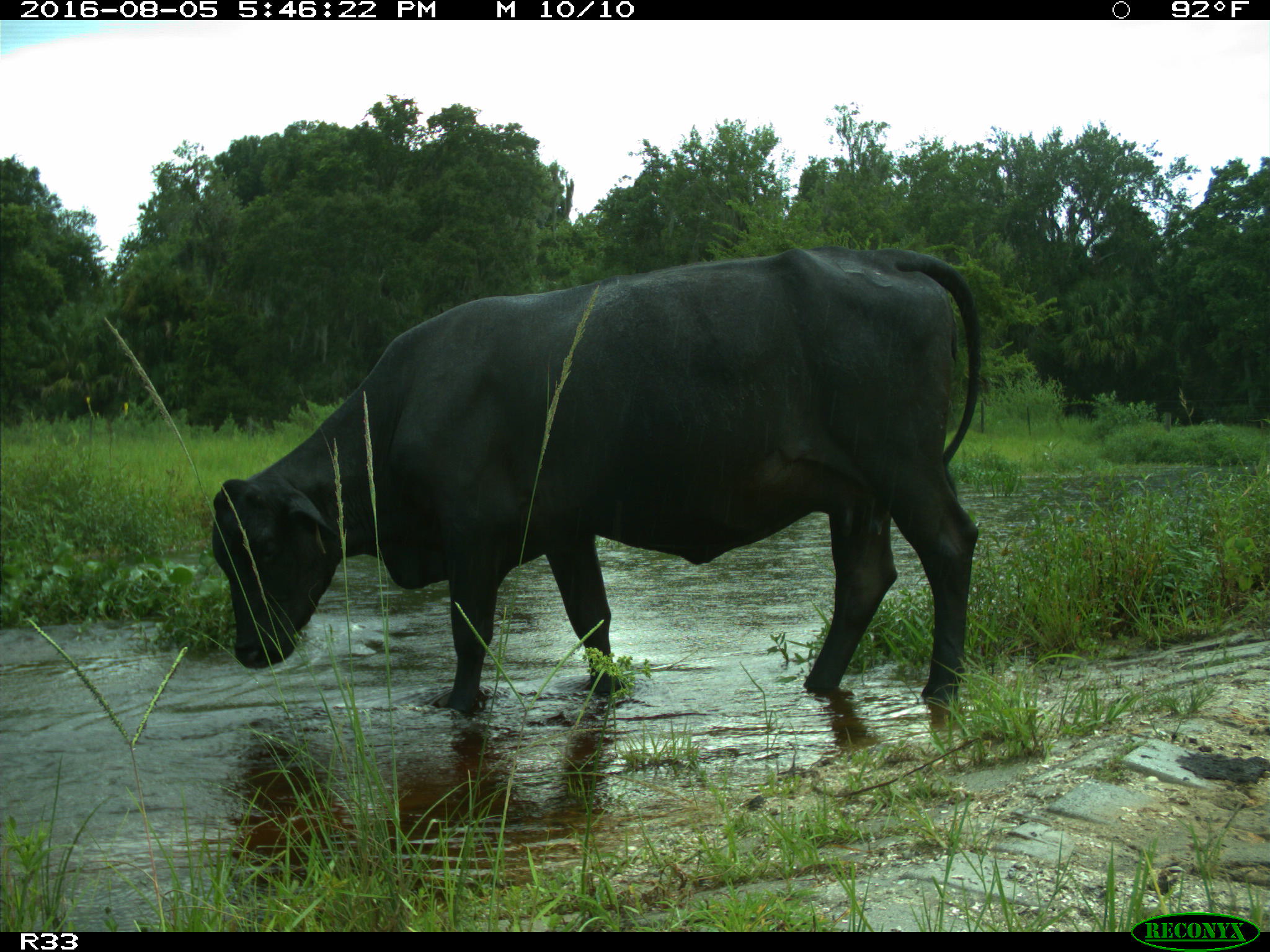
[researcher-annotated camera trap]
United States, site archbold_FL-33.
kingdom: Animalia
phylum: Chordata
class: Mammalia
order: Artiodactyla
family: Bovidae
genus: Bos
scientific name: Bos taurus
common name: domestic cow